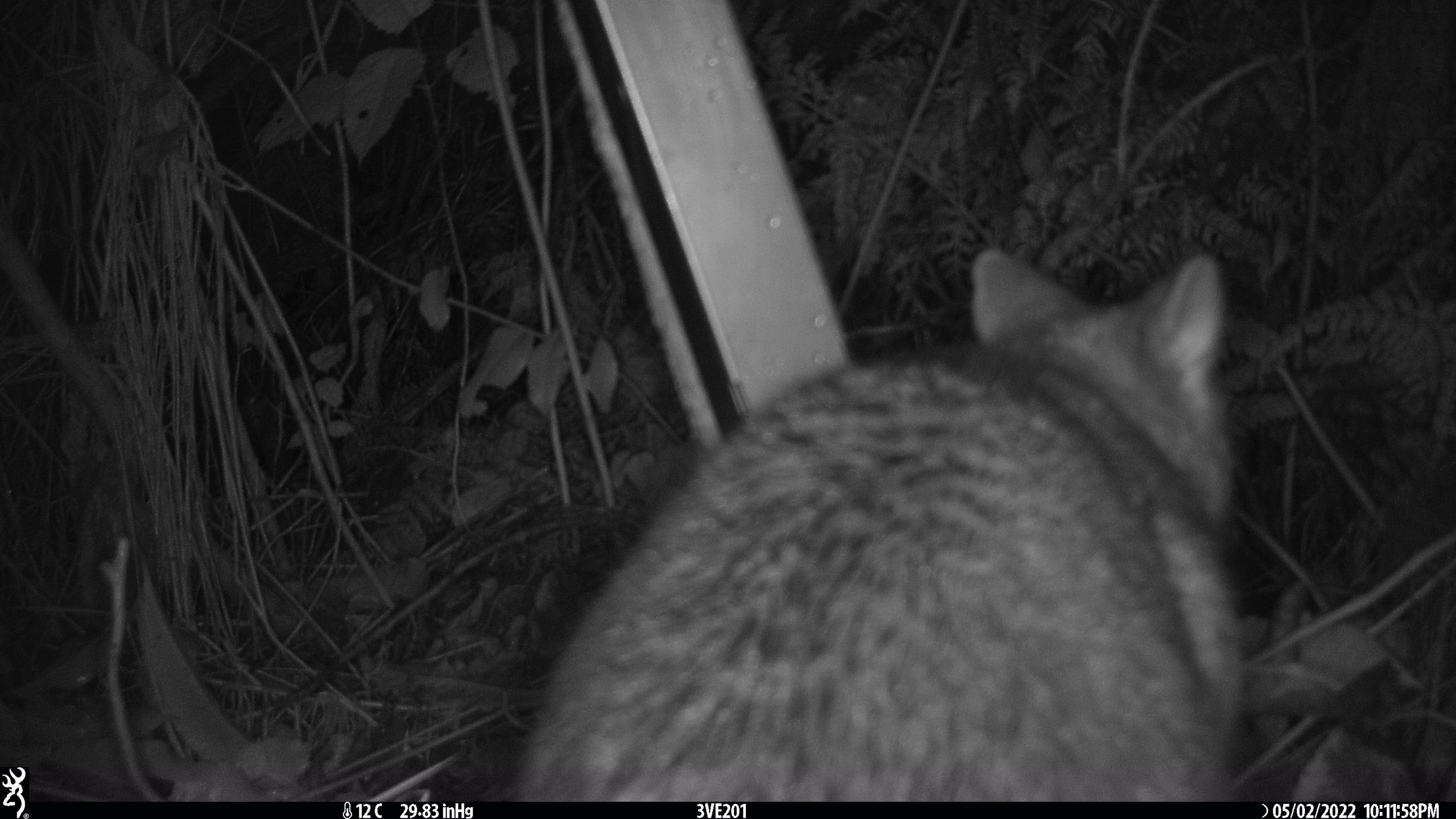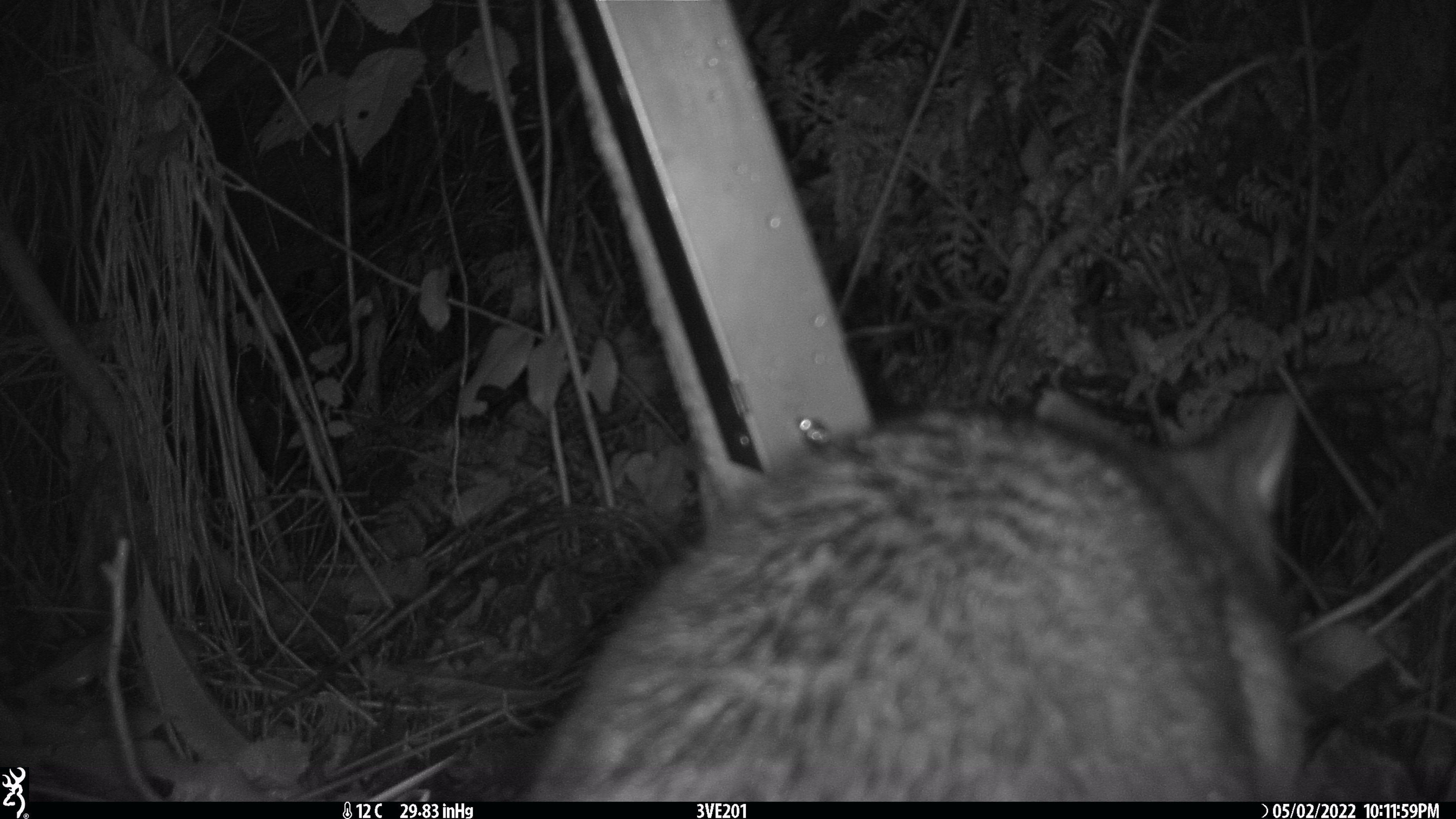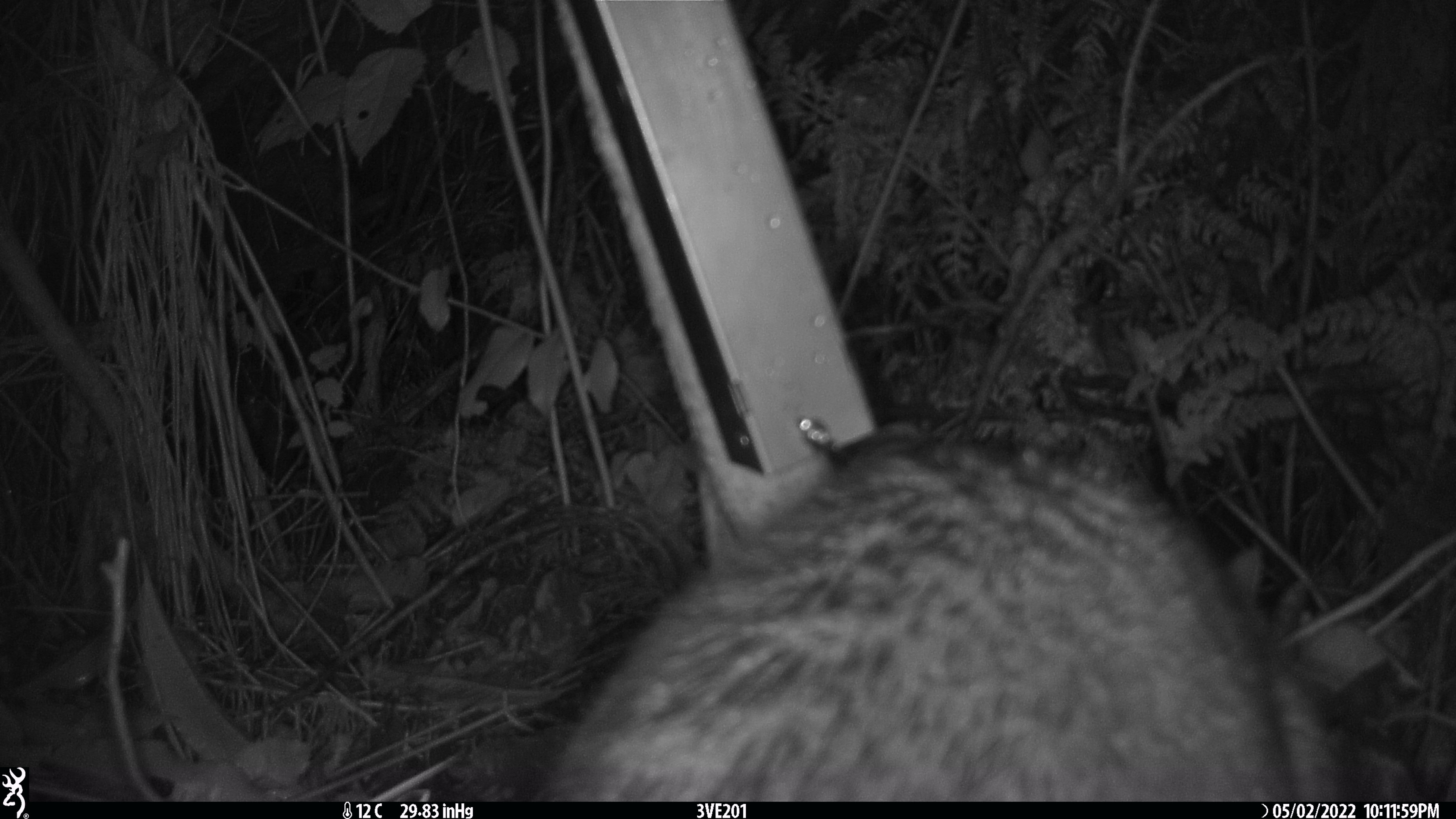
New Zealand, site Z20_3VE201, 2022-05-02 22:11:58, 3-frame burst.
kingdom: Animalia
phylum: Chordata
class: Mammalia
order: Diprotodontia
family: Phalangeridae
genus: Trichosurus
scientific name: Trichosurus vulpecula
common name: common brushtail possum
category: possum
Possum (common brushtail possum) (Trichosurus vulpecula).